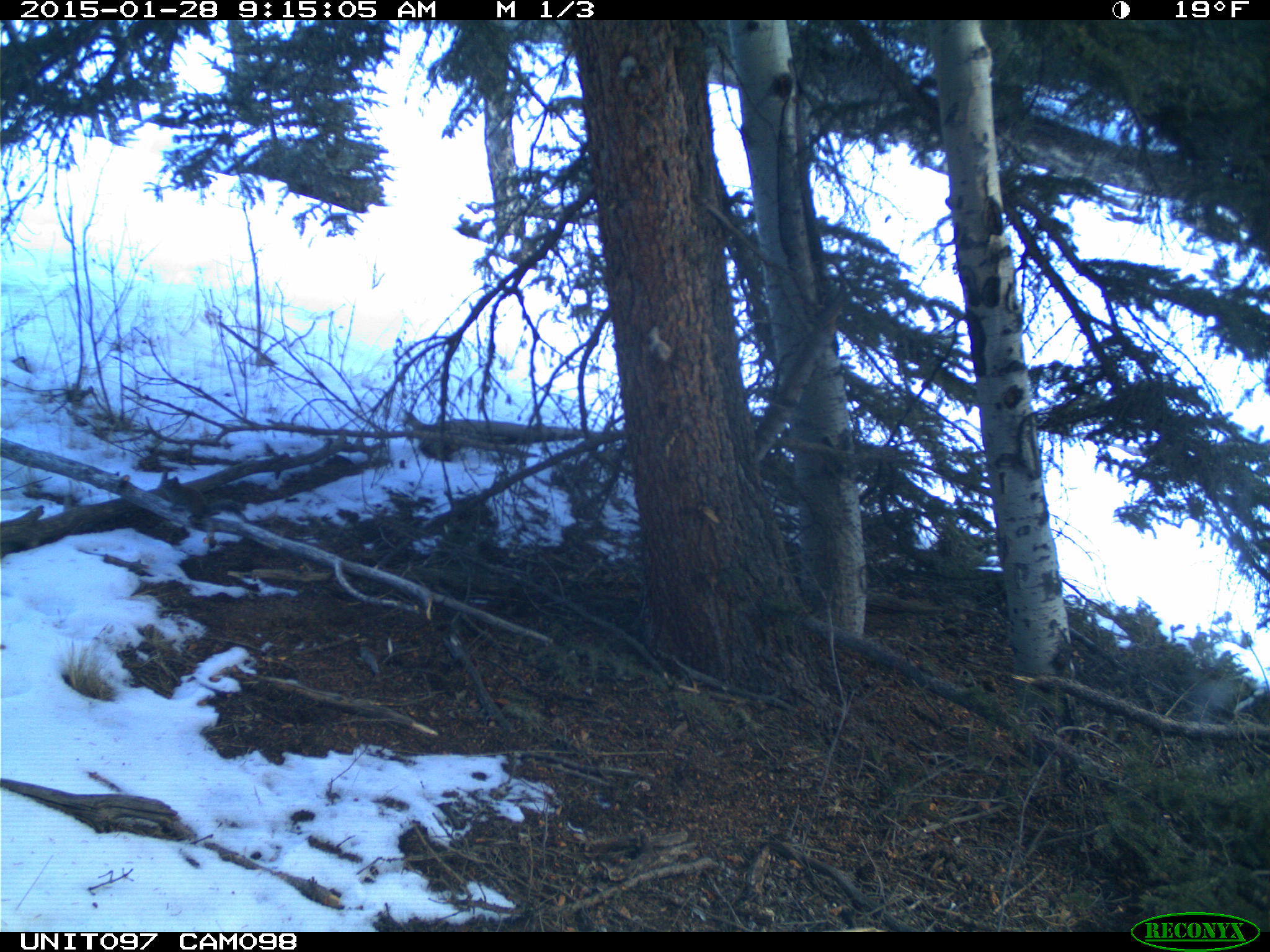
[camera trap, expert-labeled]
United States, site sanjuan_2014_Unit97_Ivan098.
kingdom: Animalia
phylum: Chordata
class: Mammalia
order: Rodentia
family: Sciuridae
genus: Tamiasciurus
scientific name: Tamiasciurus hudsonicus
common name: american red squirrel